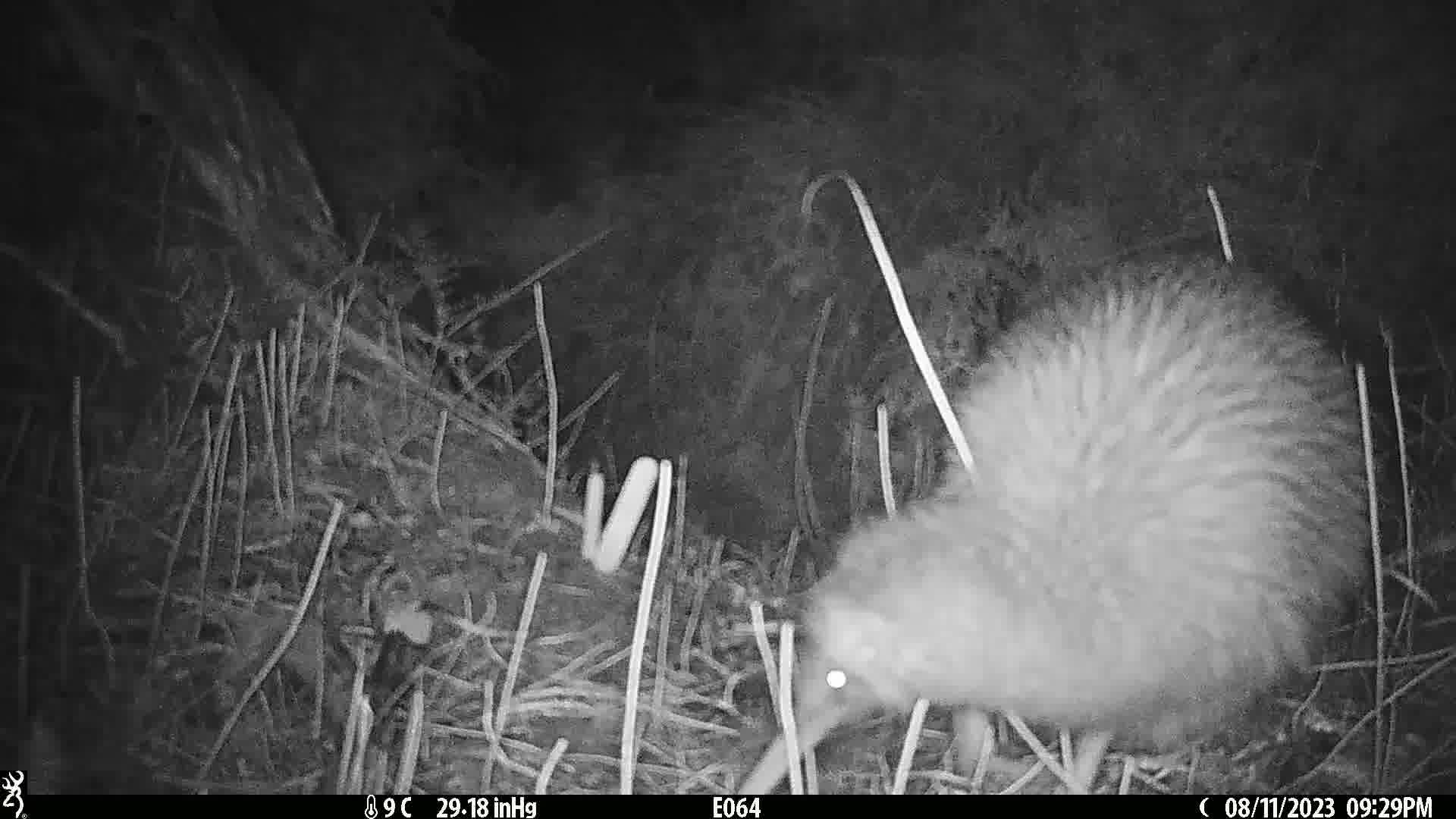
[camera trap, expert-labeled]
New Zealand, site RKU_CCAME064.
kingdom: Animalia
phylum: Chordata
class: Aves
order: Apterygiformes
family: Apterygidae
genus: Apteryx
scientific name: Apteryx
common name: kiwi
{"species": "kiwi (Apteryx)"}